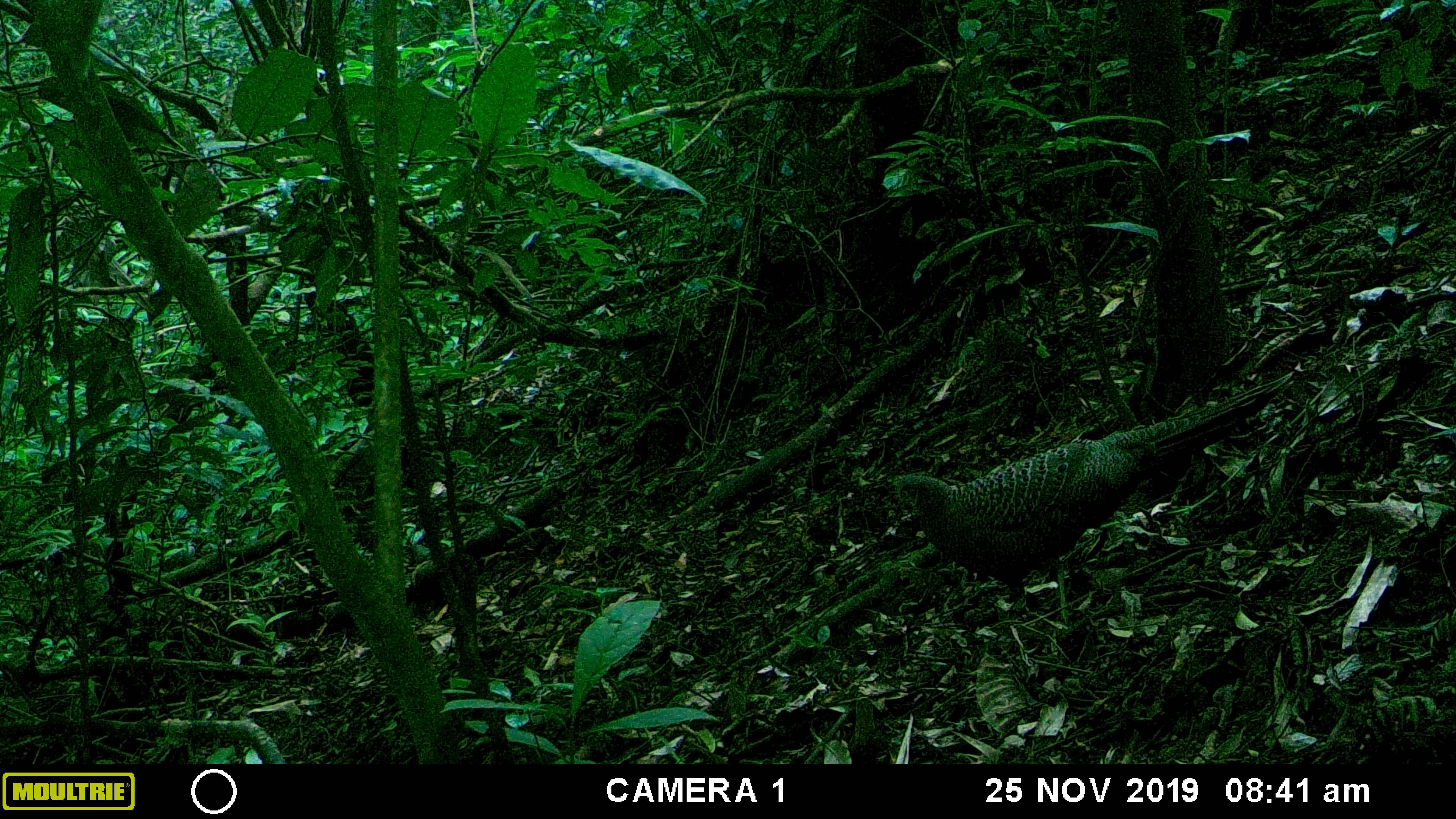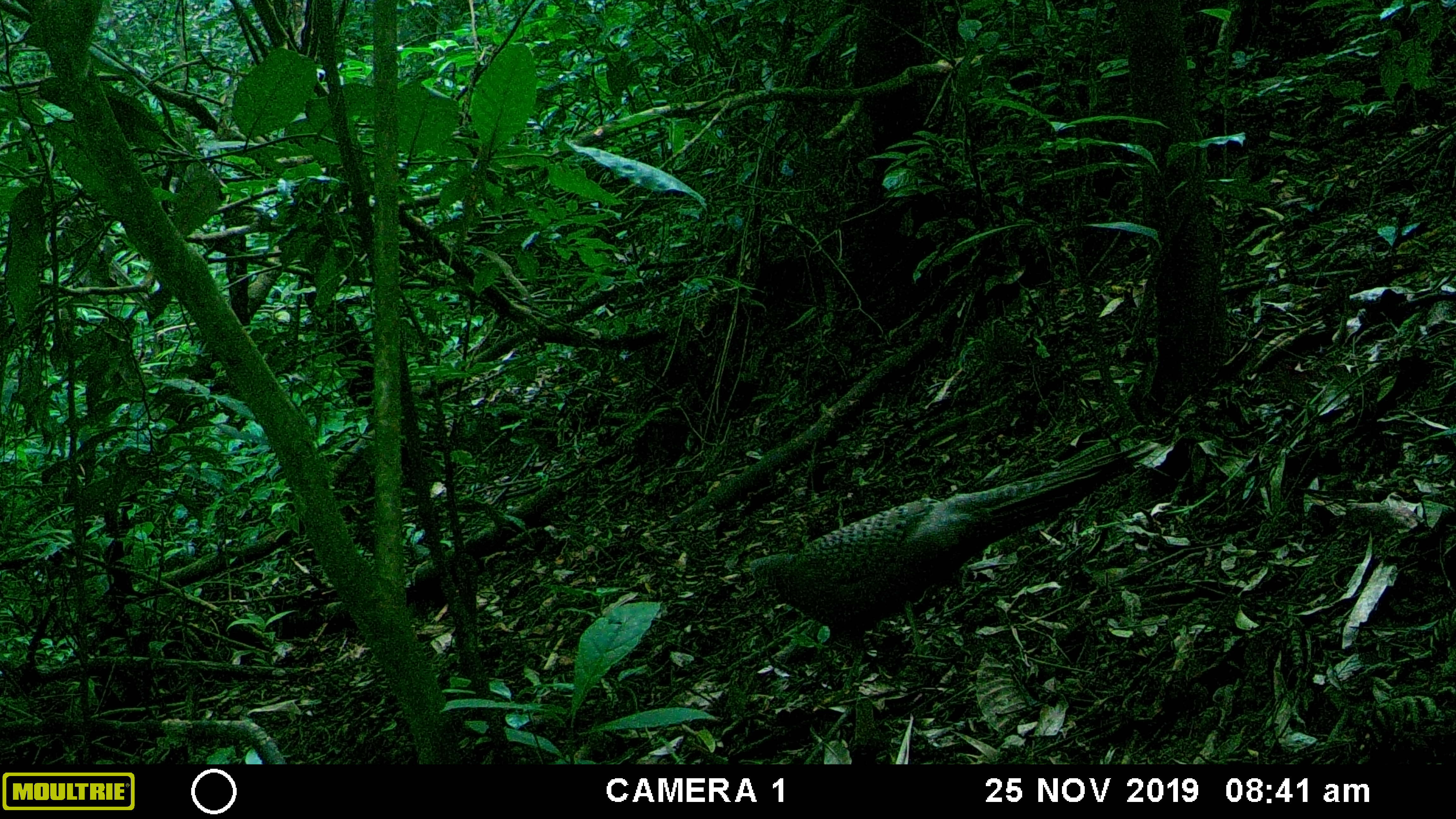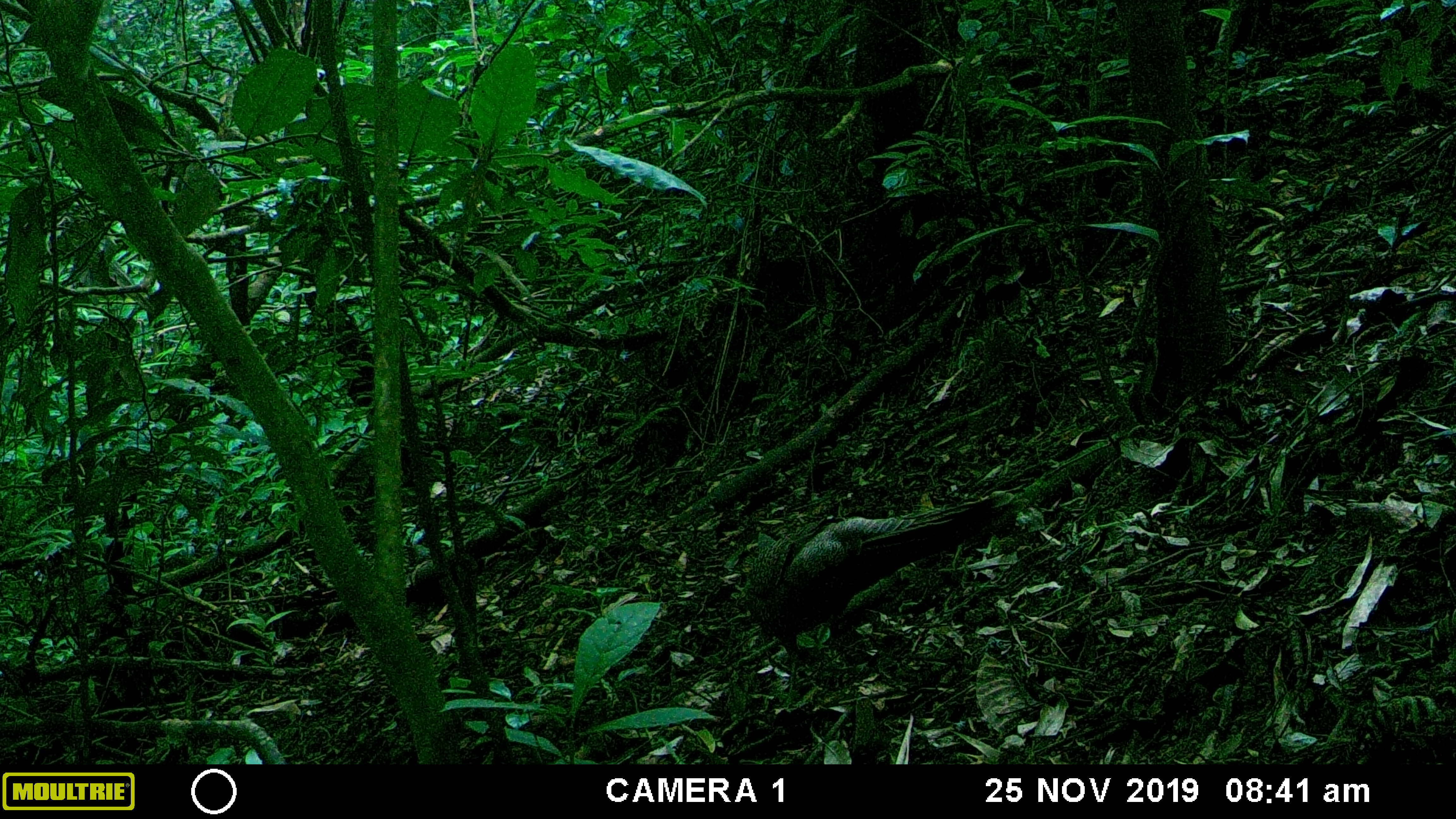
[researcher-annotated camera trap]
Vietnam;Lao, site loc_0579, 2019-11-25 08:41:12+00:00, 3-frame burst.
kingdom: Animalia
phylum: Chordata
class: Aves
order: Galliformes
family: Phasianidae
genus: Polyplectron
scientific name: Polyplectron bicalcaratum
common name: gray peacock-pheasant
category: grey peacock pheasant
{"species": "grey peacock pheasant (gray peacock-pheasant) (Polyplectron bicalcaratum)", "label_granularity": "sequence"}